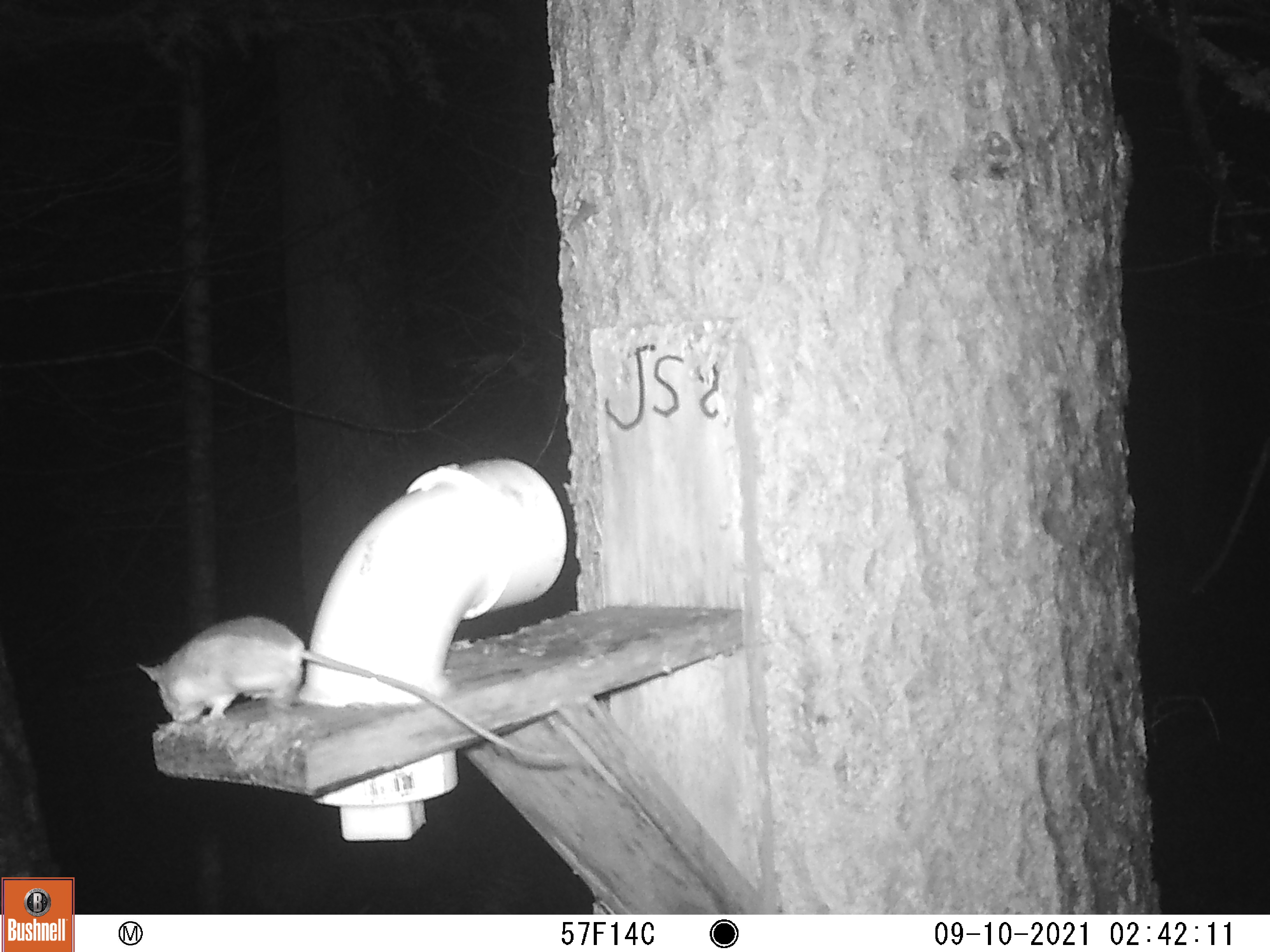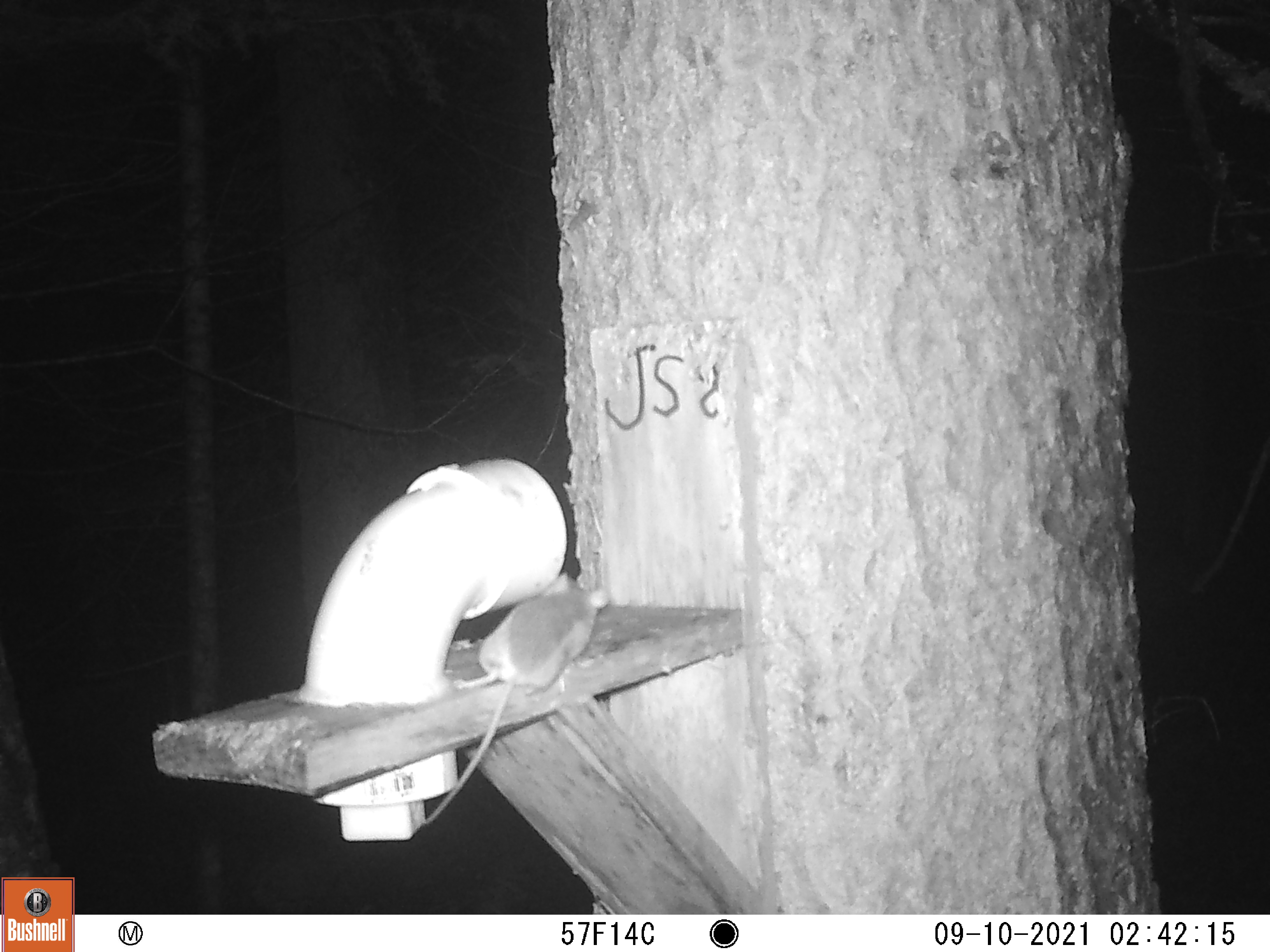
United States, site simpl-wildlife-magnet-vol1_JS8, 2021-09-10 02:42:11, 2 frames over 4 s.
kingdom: Animalia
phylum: Chordata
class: Mammalia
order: Rodentia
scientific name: Rodentia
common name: mouse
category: mouse sp.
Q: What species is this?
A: Mouse sp. (mouse) (Rodentia).